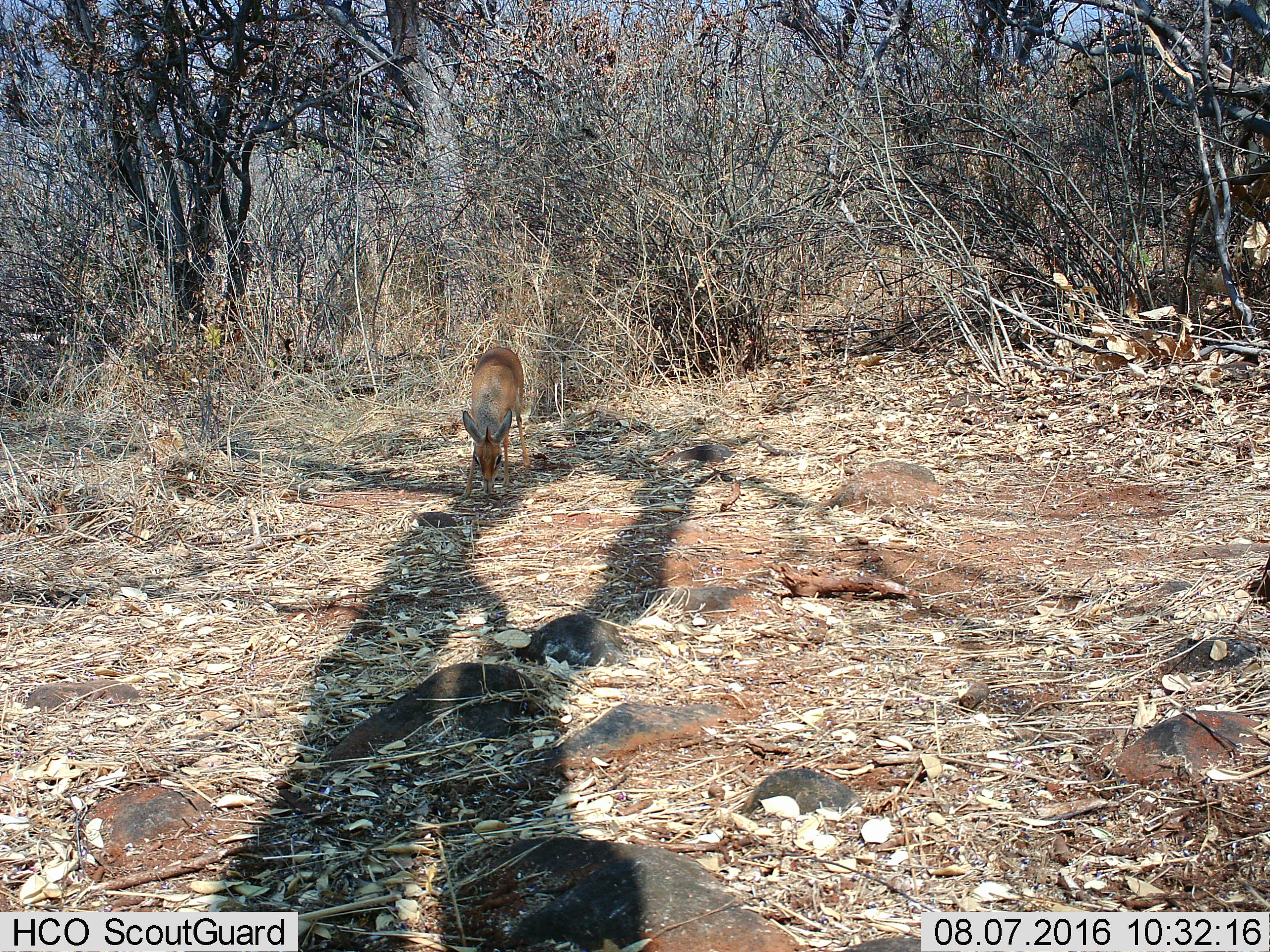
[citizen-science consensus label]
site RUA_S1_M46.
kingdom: Animalia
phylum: Chordata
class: Mammalia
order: Artiodactyla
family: Bovidae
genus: Madoqua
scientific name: Madoqua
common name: dik-dik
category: dikdik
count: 1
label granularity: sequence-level